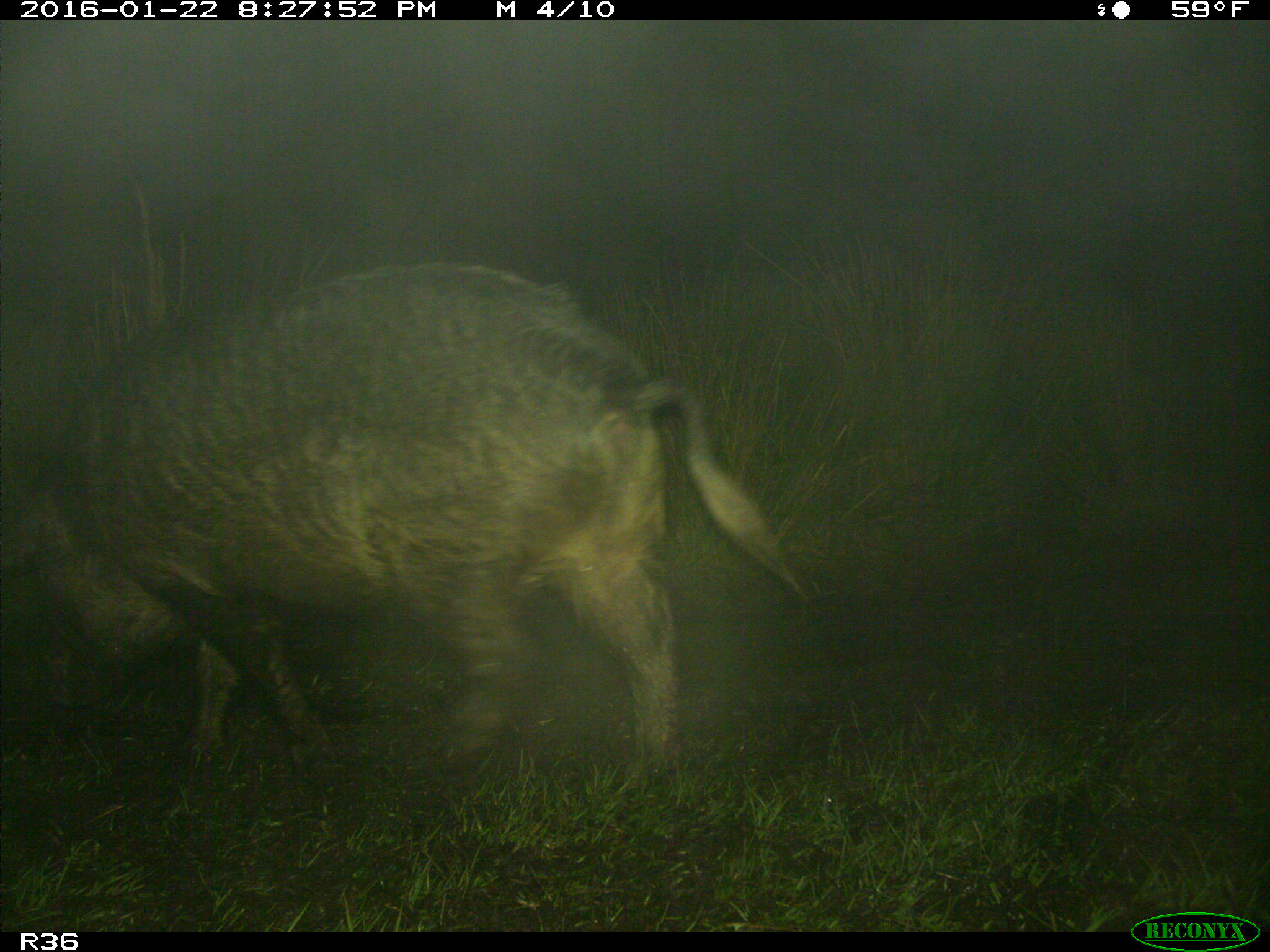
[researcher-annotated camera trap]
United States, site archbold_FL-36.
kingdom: Animalia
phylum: Chordata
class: Mammalia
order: Artiodactyla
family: Suidae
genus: Sus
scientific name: Sus scrofa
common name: wild boar